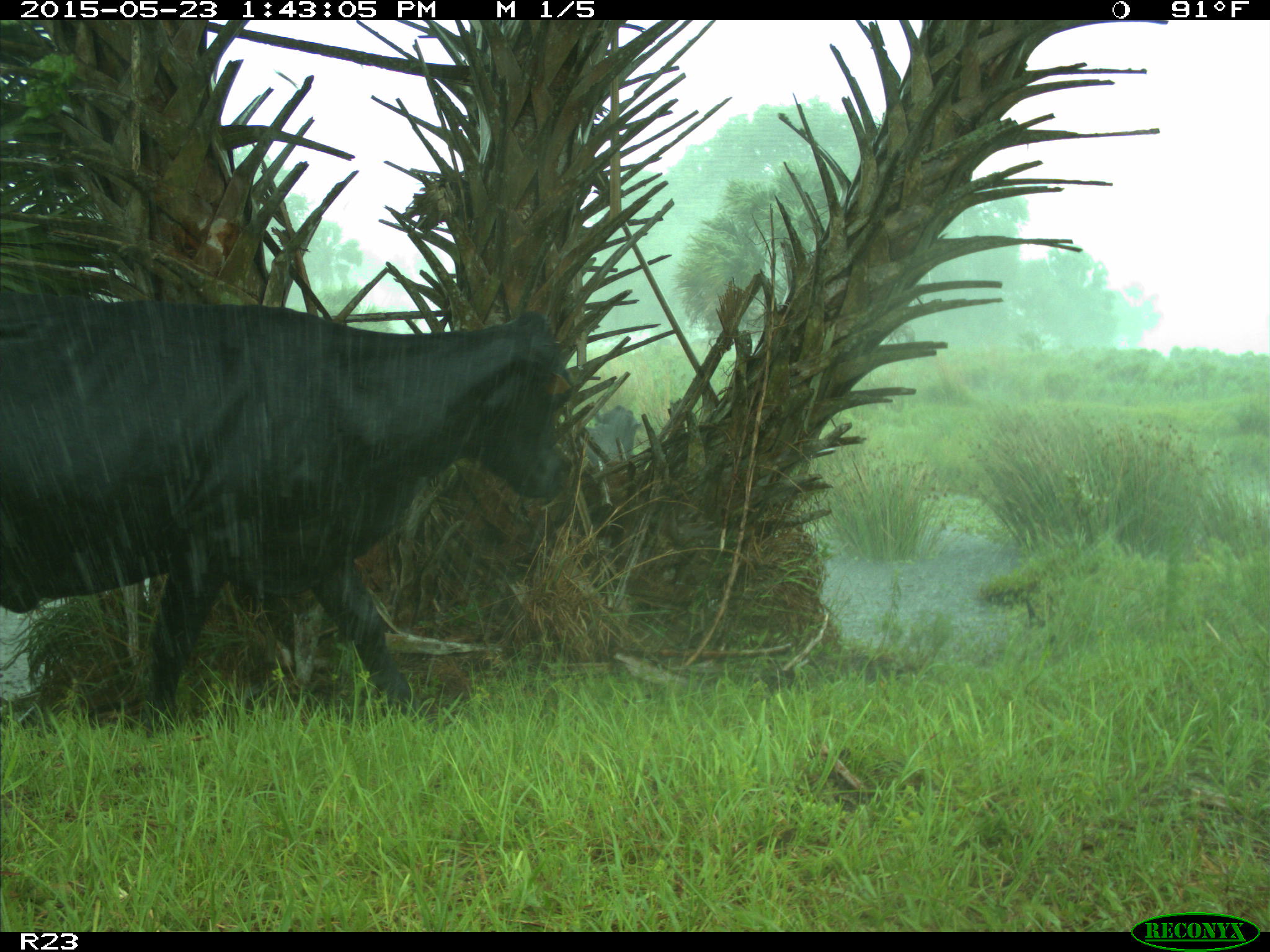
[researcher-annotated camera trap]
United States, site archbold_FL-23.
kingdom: Animalia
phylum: Chordata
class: Mammalia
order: Artiodactyla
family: Bovidae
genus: Bos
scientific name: Bos taurus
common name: domestic cow